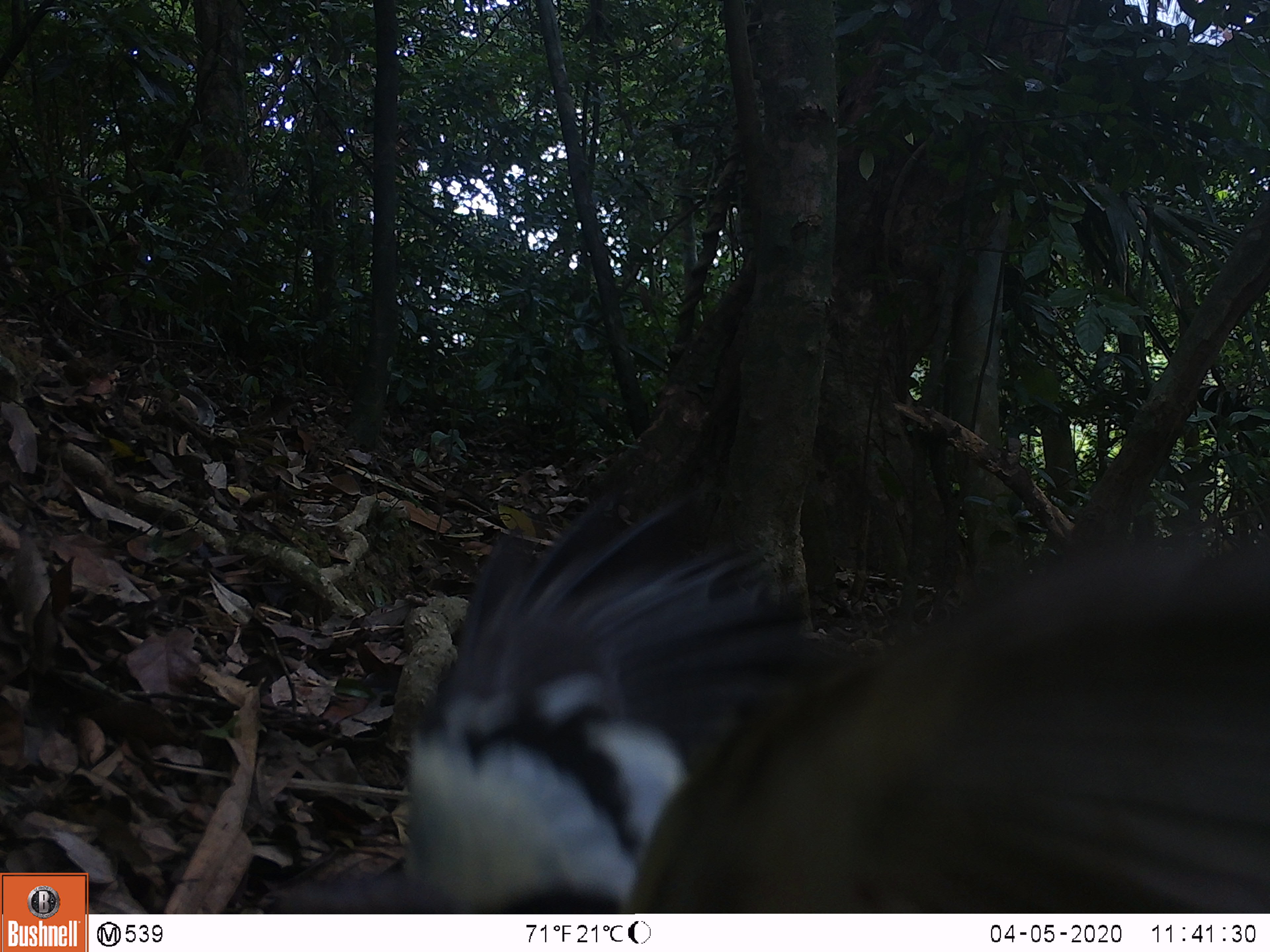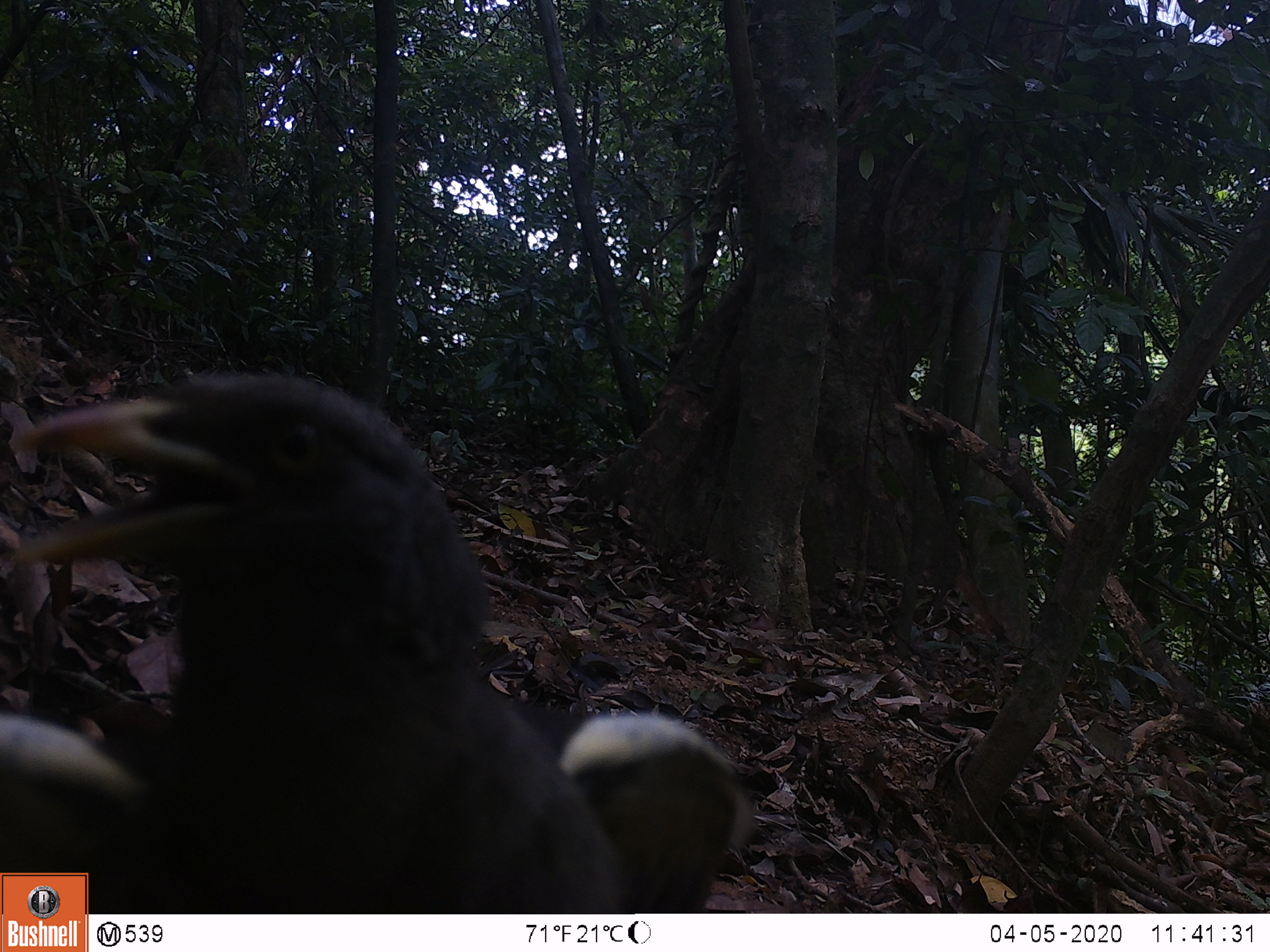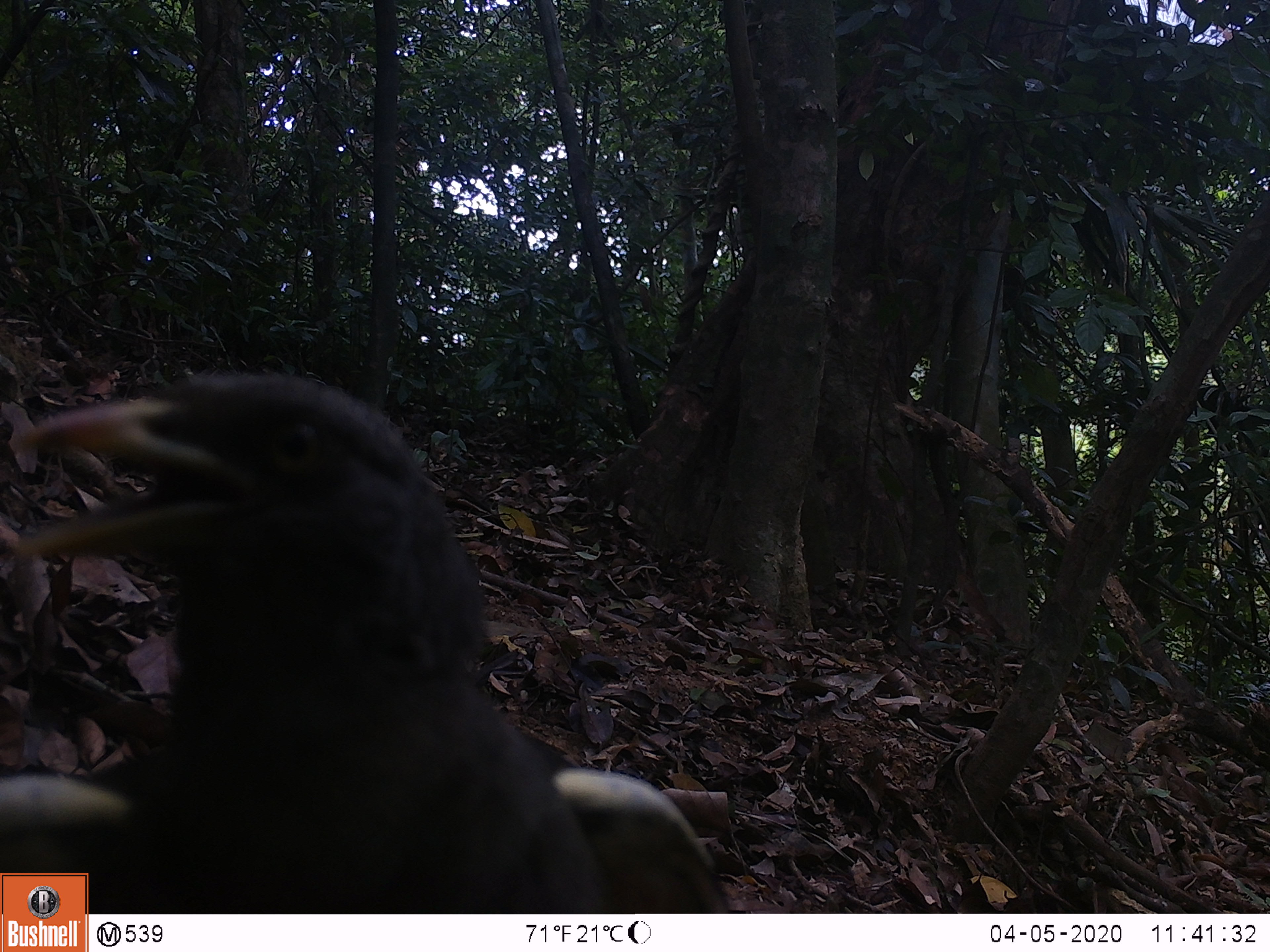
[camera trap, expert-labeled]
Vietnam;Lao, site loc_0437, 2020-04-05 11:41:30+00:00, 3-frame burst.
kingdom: Animalia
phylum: Chordata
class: Aves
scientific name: Aves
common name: bird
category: unidentified bird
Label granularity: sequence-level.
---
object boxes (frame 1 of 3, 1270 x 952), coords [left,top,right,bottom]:
unidentified bird: [271,465,1266,913]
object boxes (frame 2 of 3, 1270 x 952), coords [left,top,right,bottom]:
unidentified bird: [0,373,753,914]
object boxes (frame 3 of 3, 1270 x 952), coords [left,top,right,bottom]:
unidentified bird: [0,373,731,914]